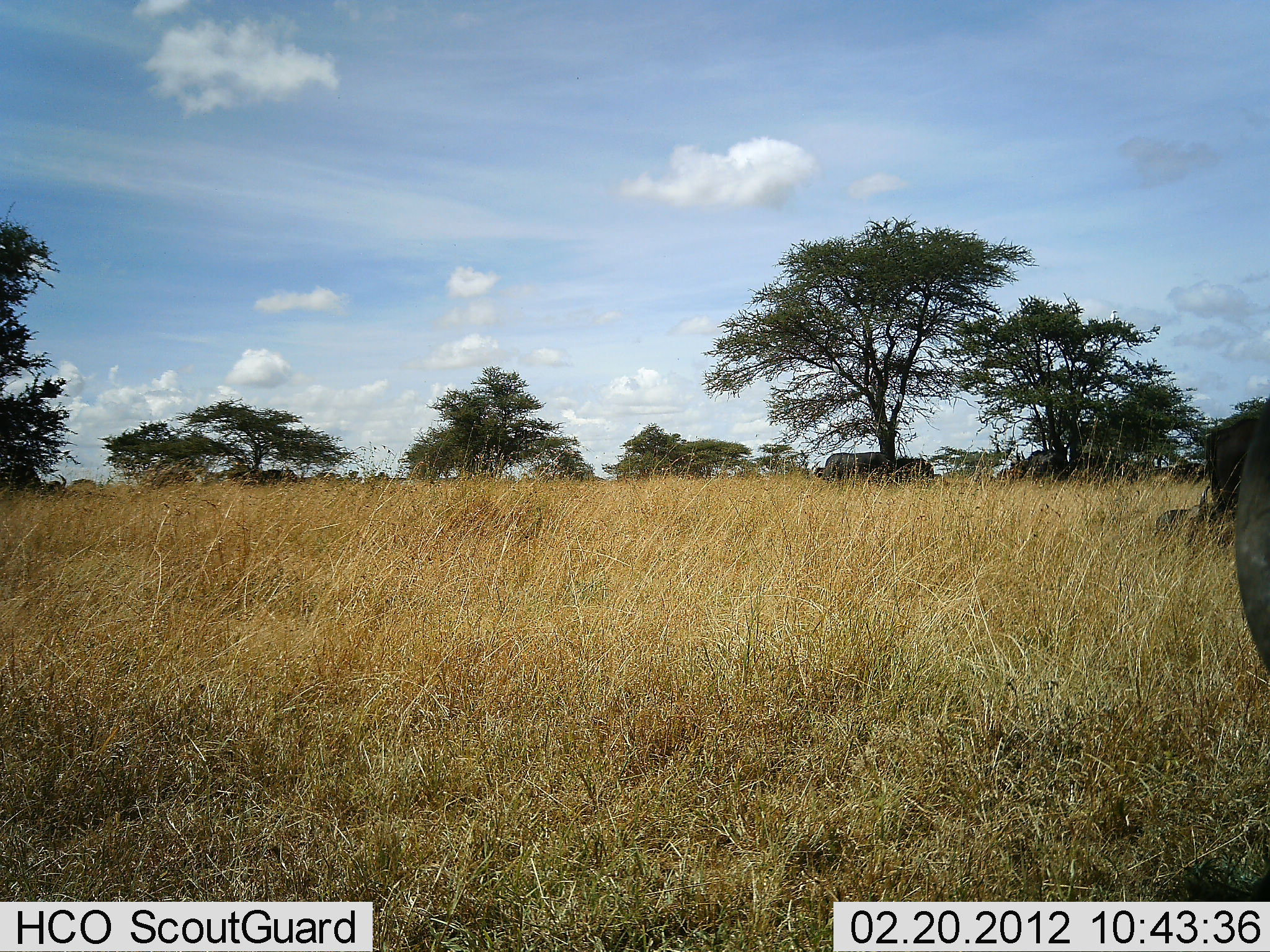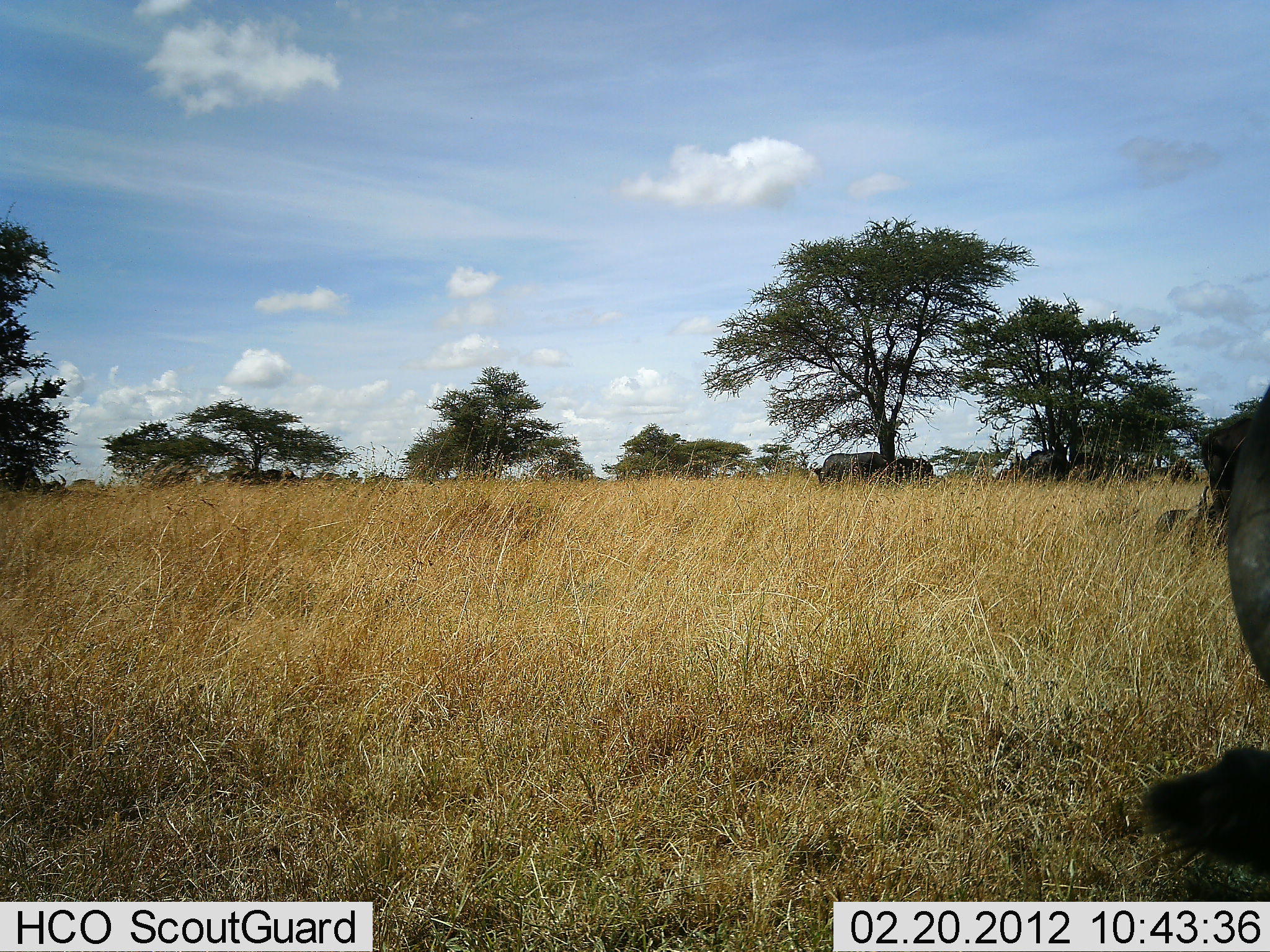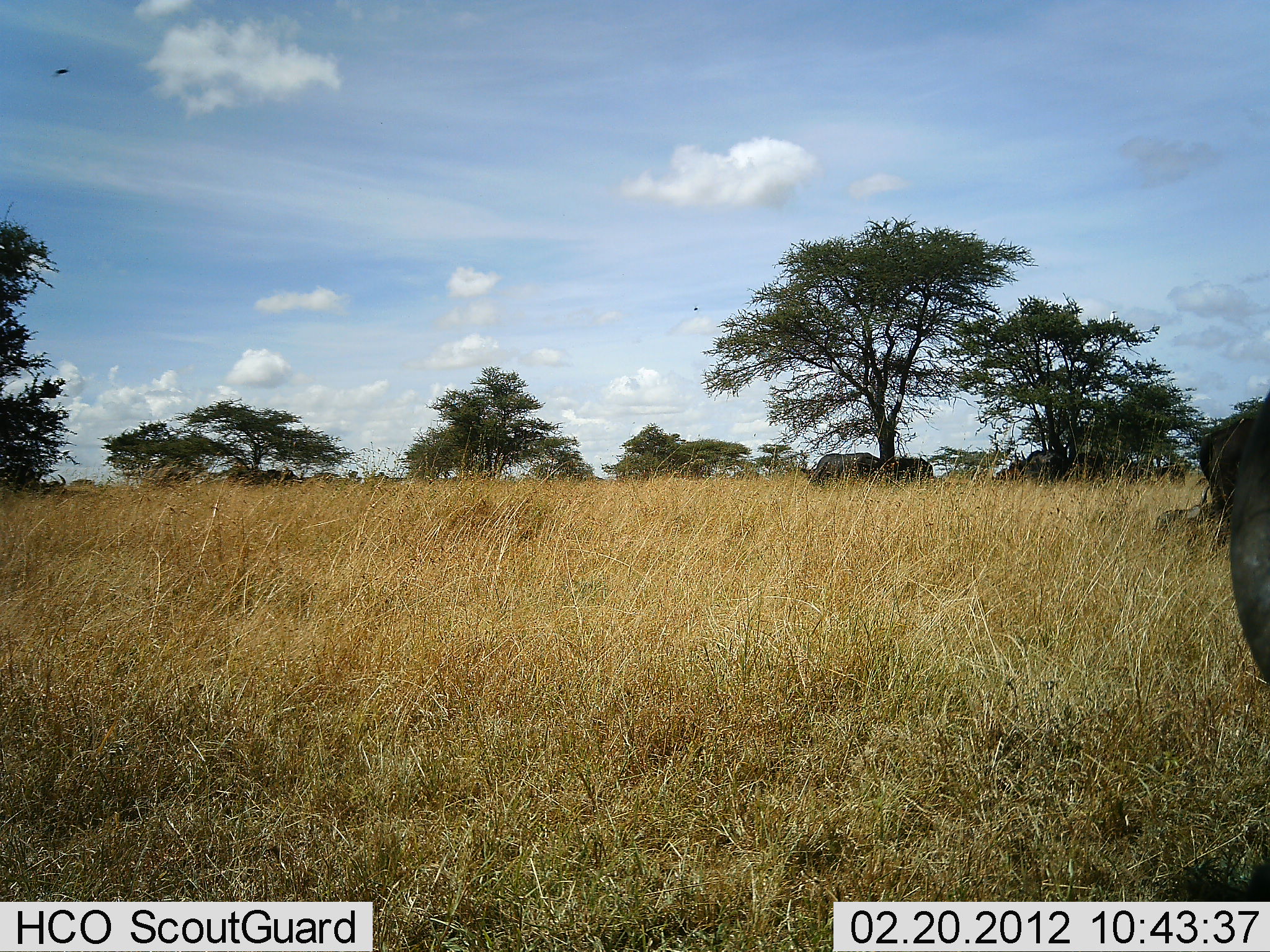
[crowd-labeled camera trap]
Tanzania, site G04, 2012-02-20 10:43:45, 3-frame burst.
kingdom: Animalia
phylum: Chordata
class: Mammalia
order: Artiodactyla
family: Bovidae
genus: Connochaetes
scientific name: Connochaetes taurinus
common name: blue wildebeest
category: wildebeest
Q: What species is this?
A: Wildebeest (blue wildebeest) (Connochaetes taurinus).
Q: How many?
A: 5.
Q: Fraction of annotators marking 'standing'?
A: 78%.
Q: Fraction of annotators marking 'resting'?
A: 28%.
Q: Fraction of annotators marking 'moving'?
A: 6%.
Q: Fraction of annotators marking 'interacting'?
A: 0%.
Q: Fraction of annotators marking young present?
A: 0%.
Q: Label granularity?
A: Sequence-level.